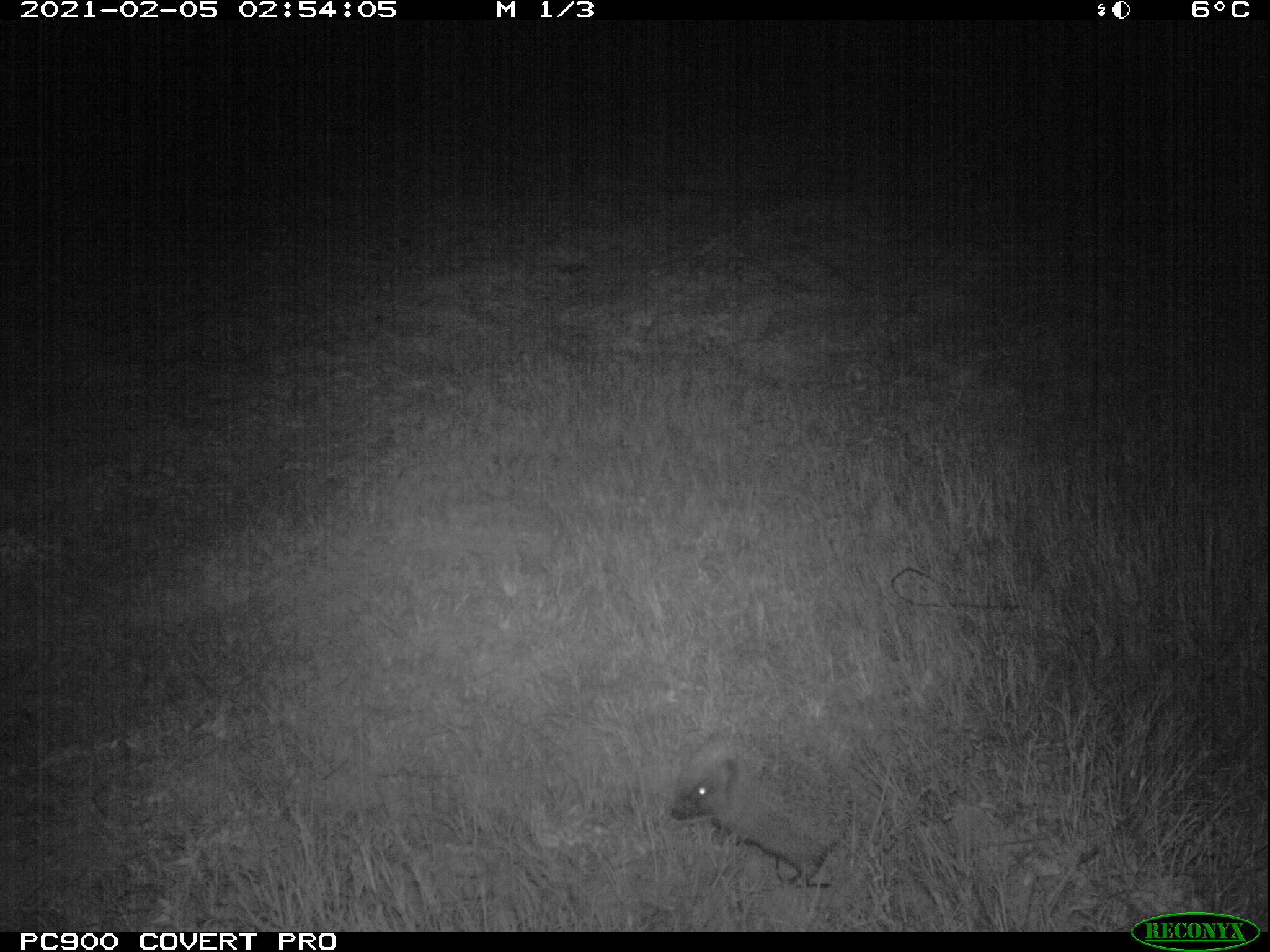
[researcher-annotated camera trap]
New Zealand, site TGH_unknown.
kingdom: Animalia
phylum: Chordata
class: Mammalia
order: Eulipotyphla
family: Erinaceidae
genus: Erinaceus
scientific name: Erinaceus europaeus europaeus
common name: european hedgehog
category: hedgehog